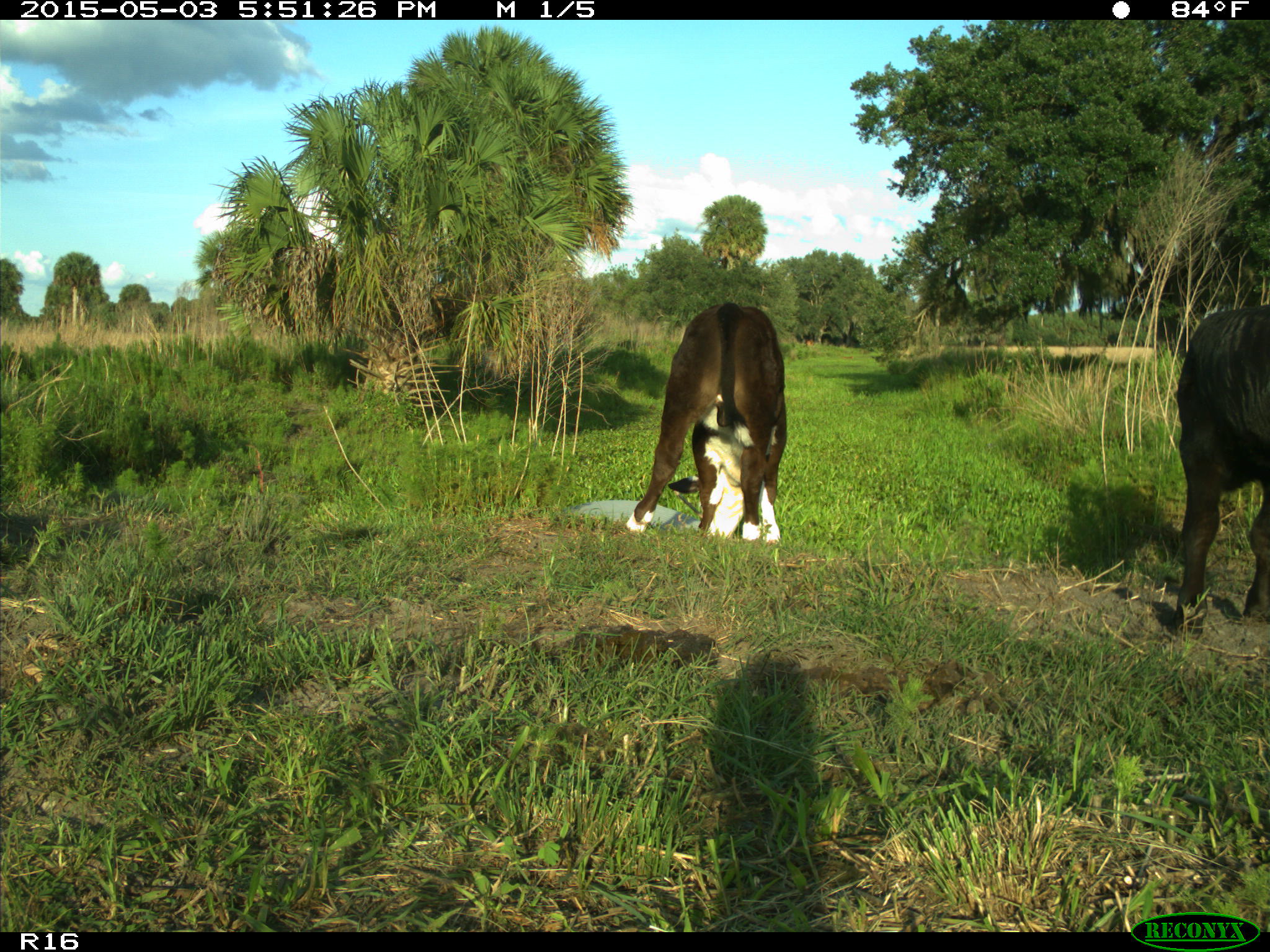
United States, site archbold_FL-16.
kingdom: Animalia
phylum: Chordata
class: Mammalia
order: Artiodactyla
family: Bovidae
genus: Bos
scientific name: Bos taurus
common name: domestic cow